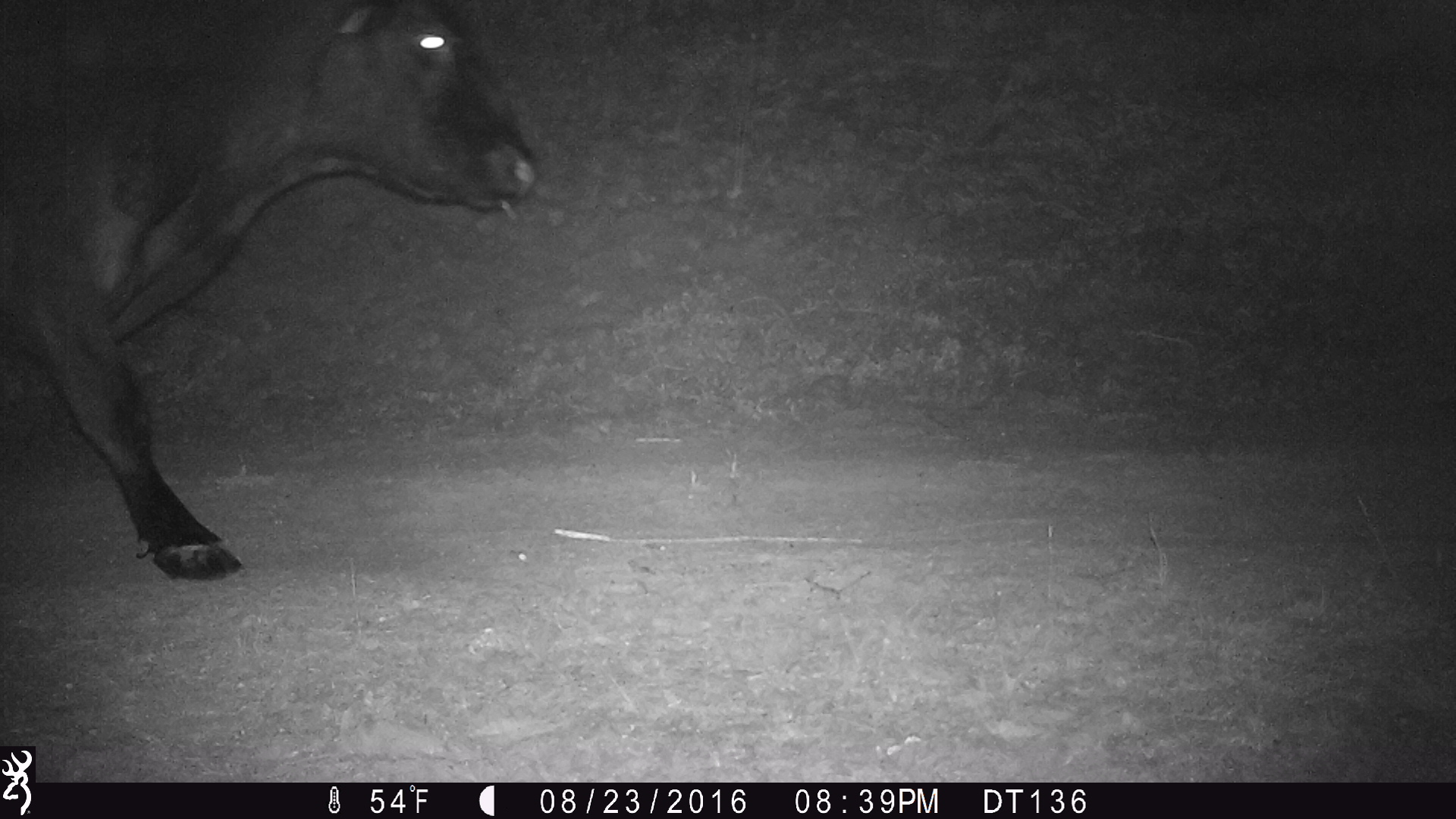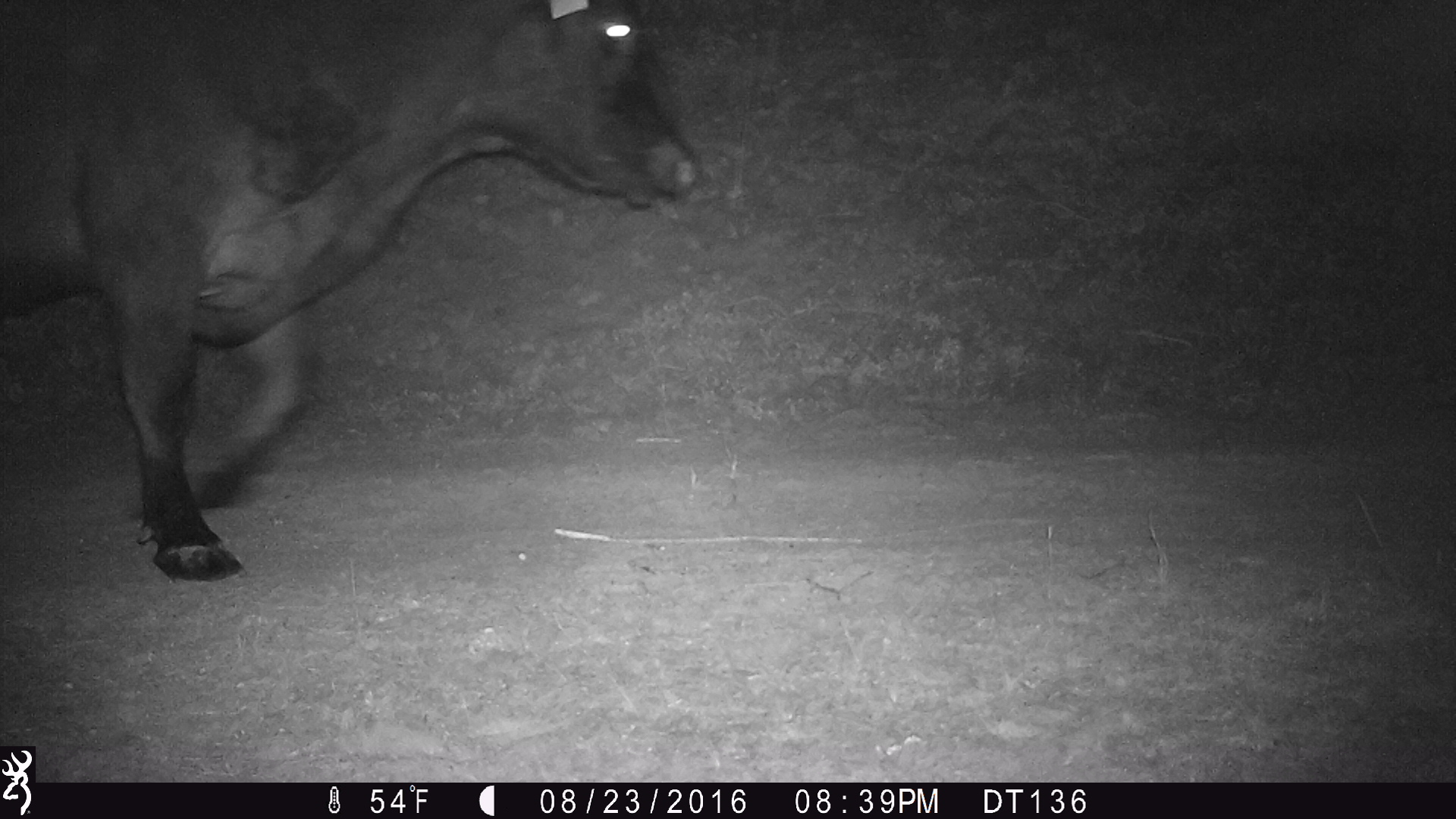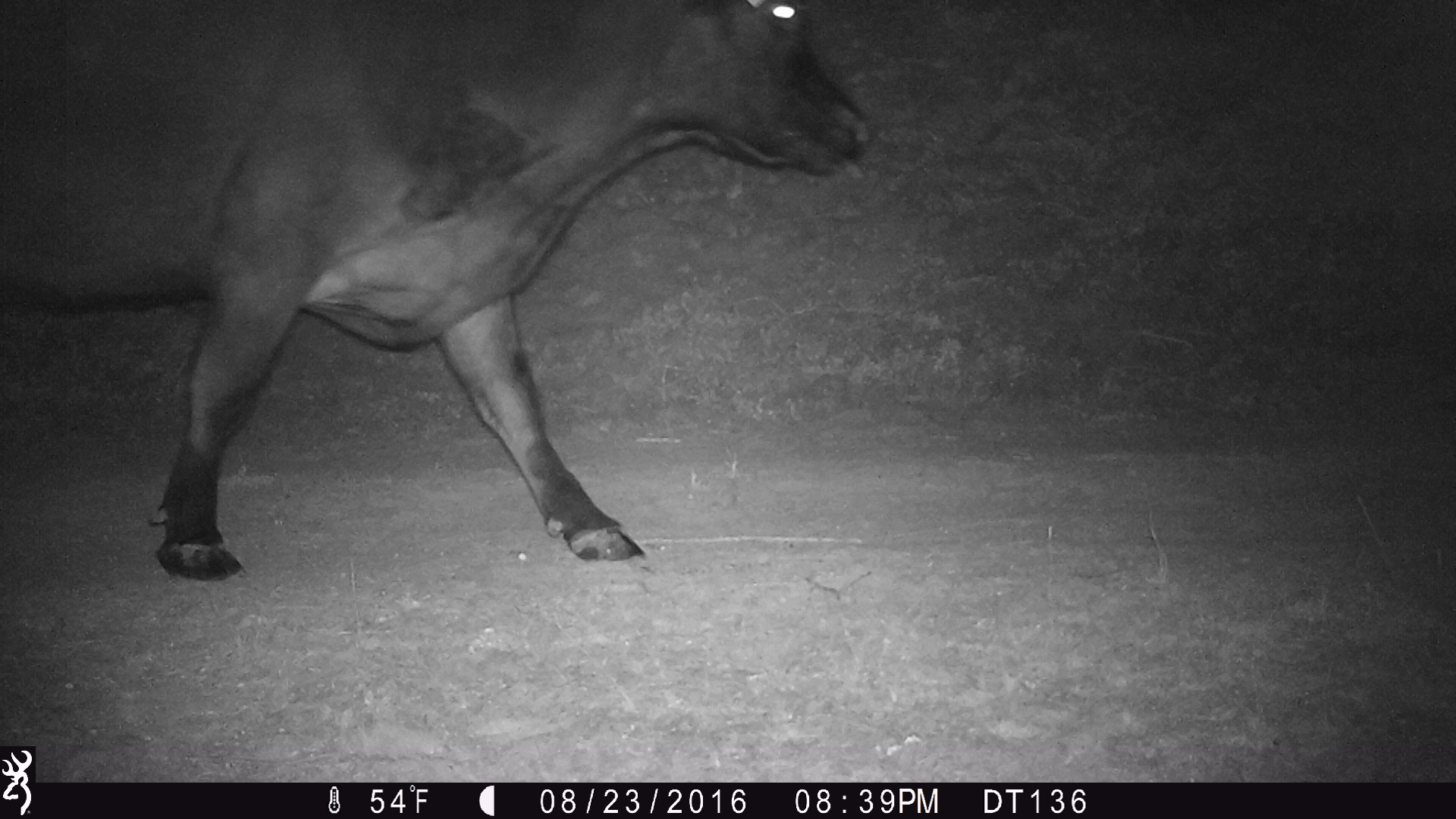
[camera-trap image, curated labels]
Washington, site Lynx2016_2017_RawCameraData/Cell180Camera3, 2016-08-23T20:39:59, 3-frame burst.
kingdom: Animalia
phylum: Chordata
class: Mammalia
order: Artiodactyla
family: Bovidae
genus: Bos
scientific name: Bos taurus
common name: domestic cattle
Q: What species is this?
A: Domestic cattle (Bos taurus).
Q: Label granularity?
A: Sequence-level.